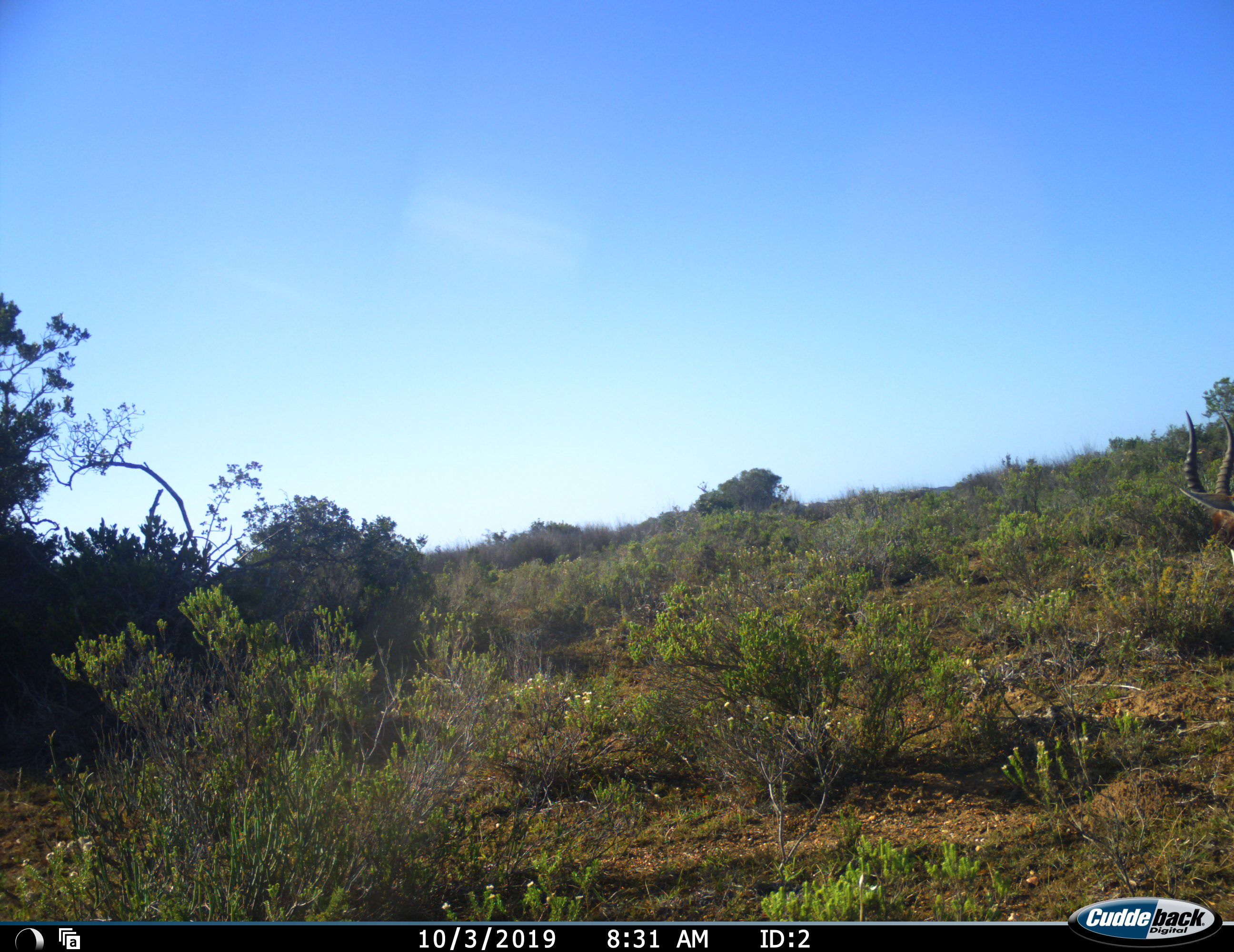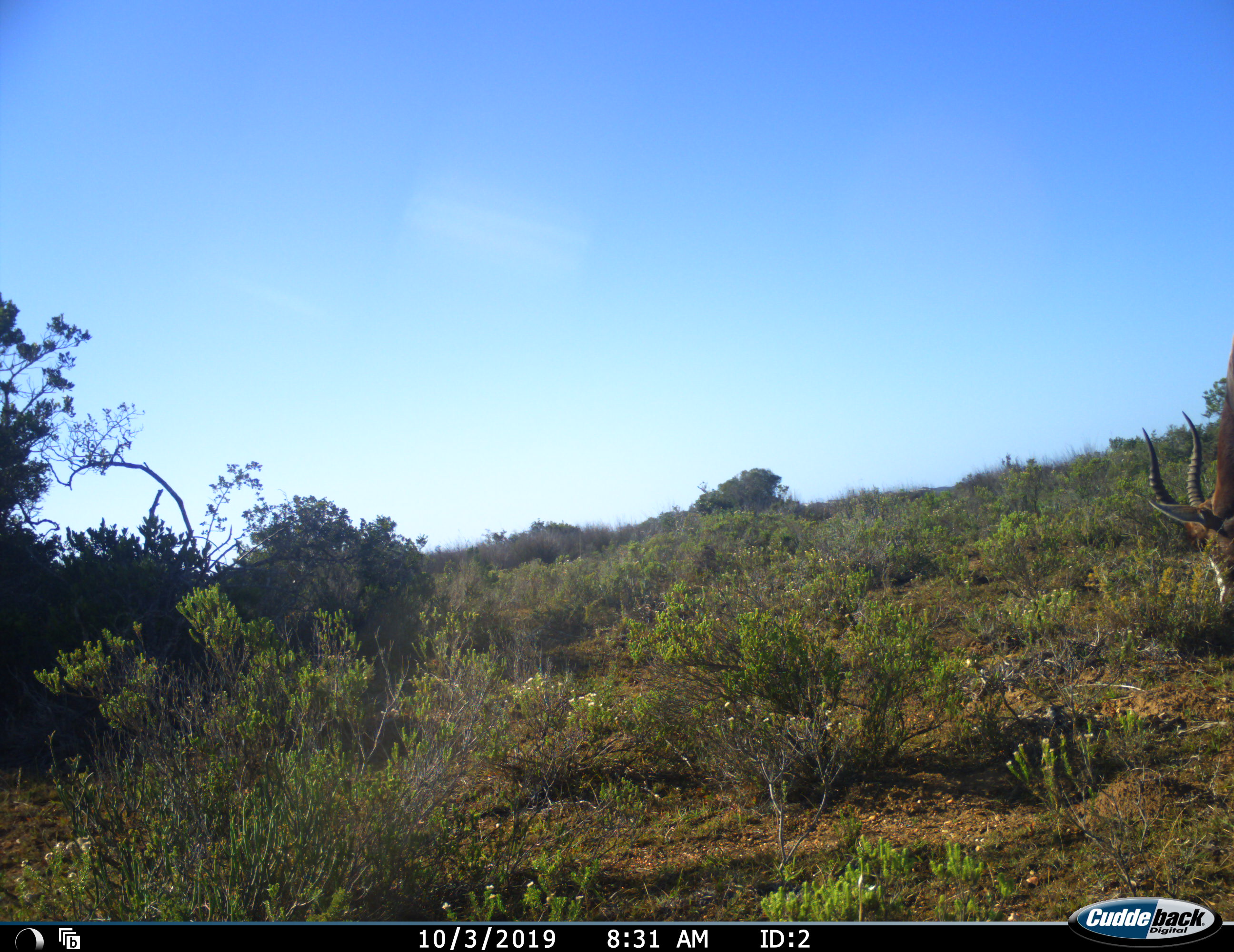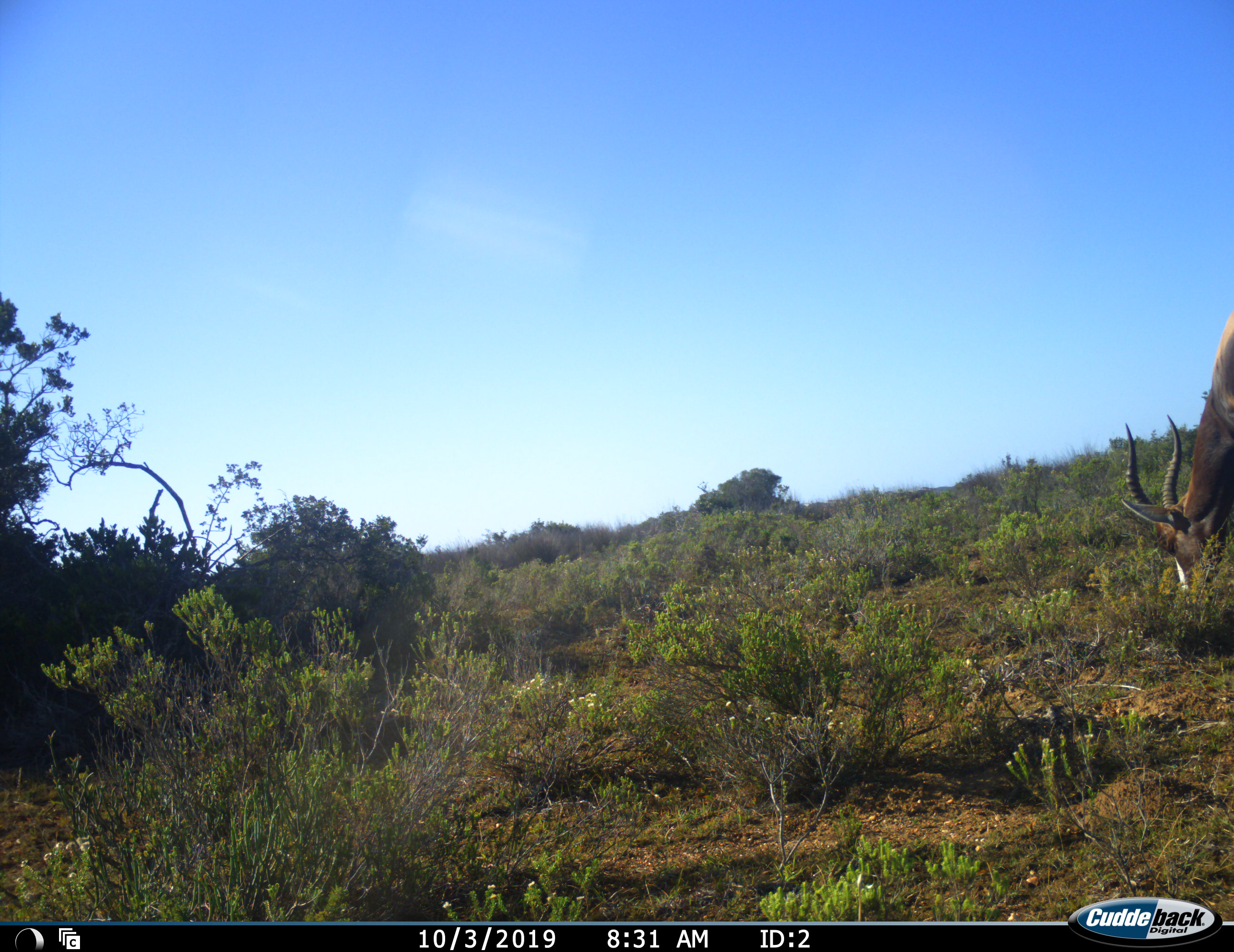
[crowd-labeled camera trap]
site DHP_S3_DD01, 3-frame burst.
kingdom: Animalia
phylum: Chordata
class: Mammalia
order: Artiodactyla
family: Bovidae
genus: Damaliscus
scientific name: Damaliscus pygargus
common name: bontebok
Bontebok (Damaliscus pygargus), count 1. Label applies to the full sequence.